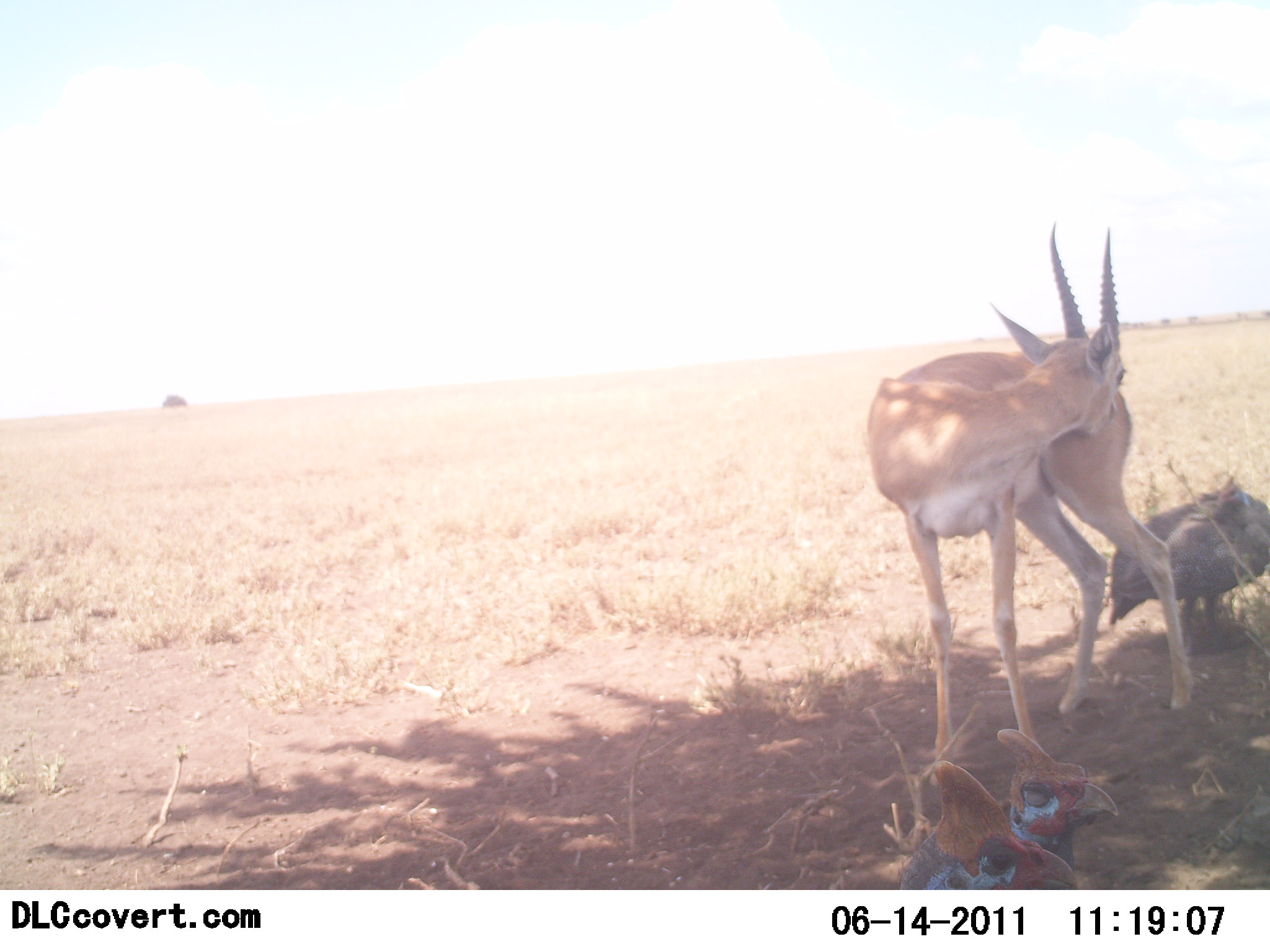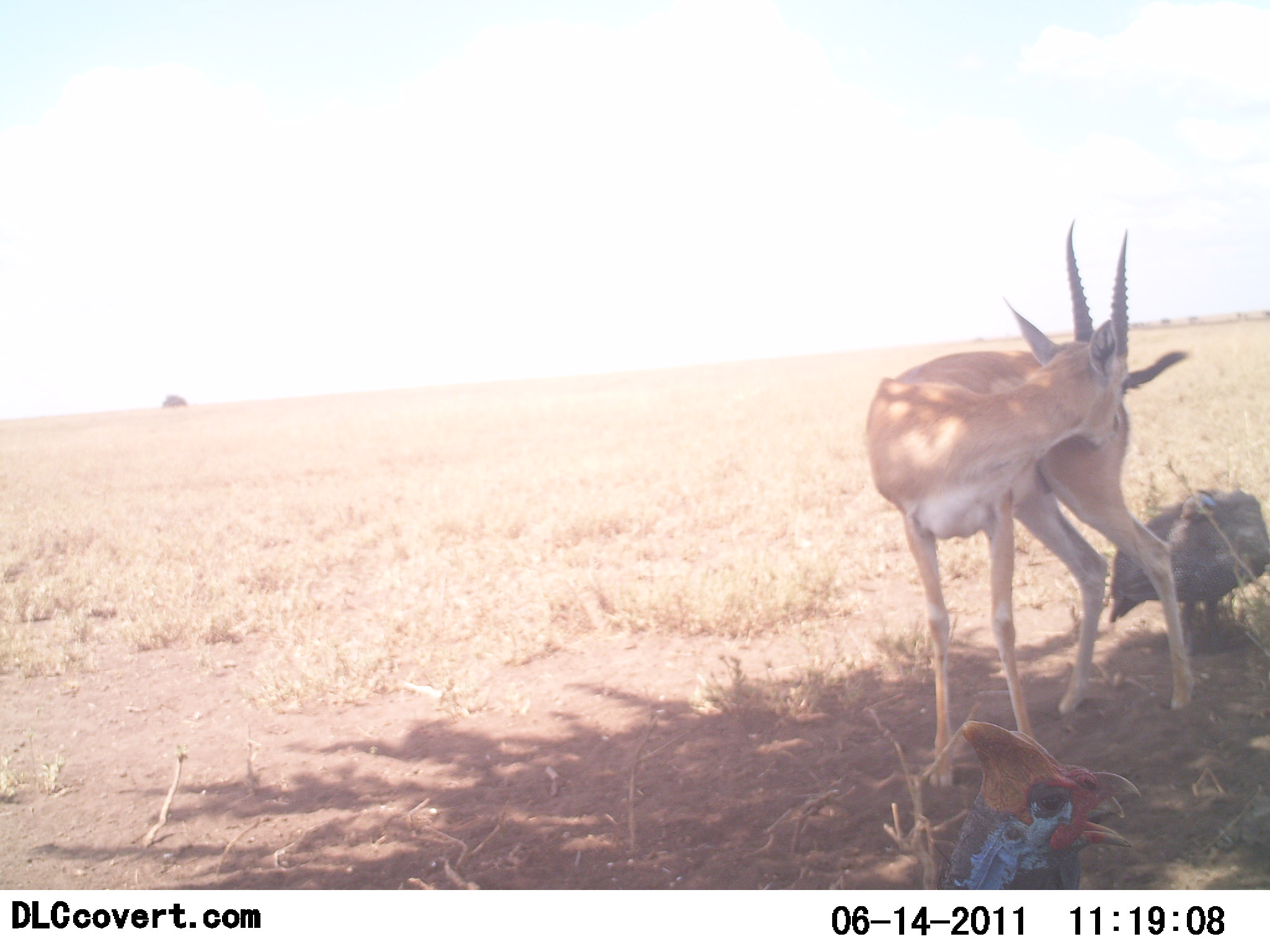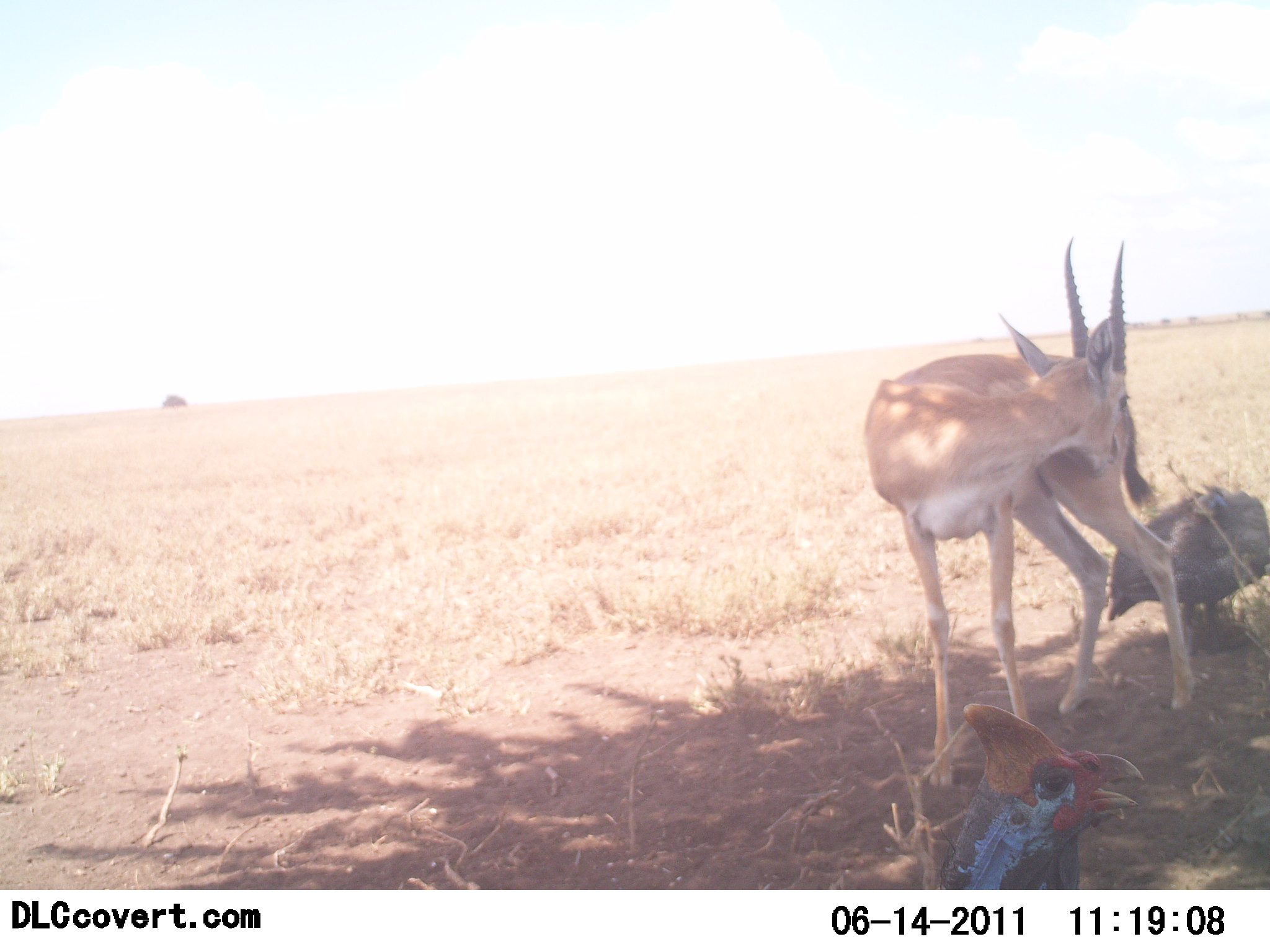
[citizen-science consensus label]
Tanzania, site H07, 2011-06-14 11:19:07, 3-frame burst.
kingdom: Animalia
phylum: Chordata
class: Mammalia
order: Artiodactyla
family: Bovidae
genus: Nanger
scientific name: Nanger granti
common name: grant's gazelle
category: gazellegrants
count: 1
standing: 79%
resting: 0%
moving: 0%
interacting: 21%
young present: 0%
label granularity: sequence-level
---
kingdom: Animalia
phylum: Chordata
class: Aves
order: Galliformes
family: Numididae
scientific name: Numididae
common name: guinea fowl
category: guineafowl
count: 3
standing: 75%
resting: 0%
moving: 12%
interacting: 12%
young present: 0%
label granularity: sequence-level